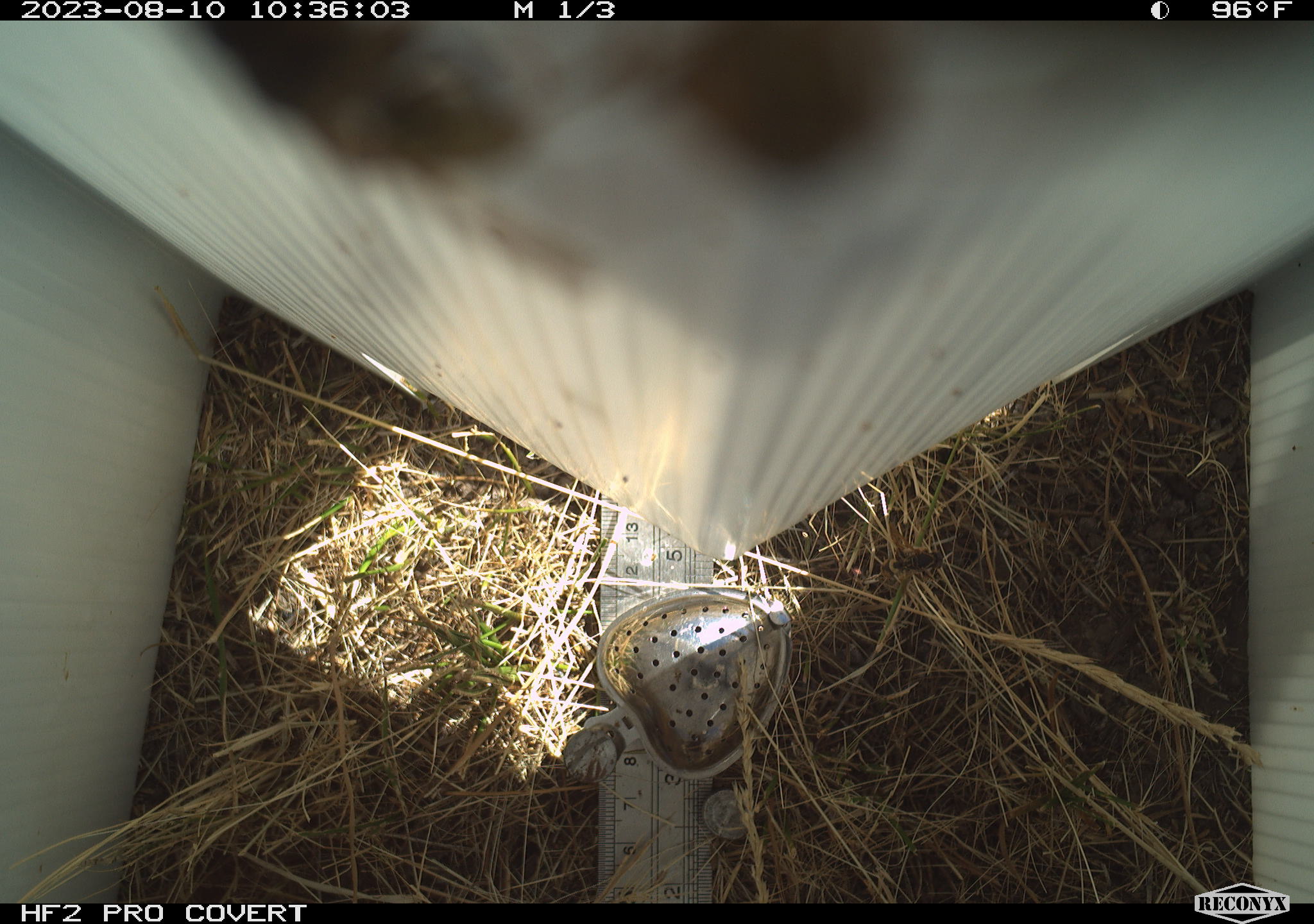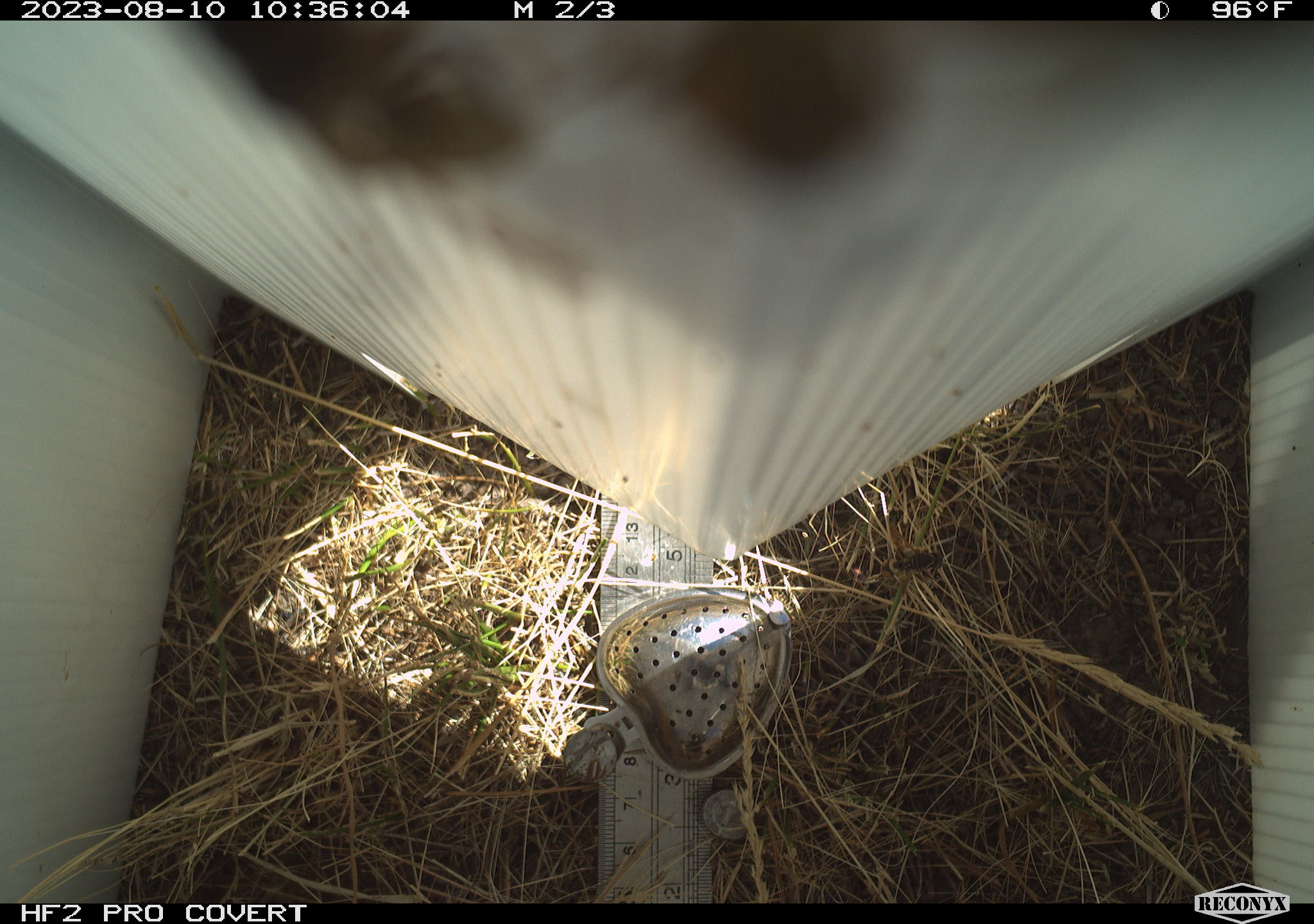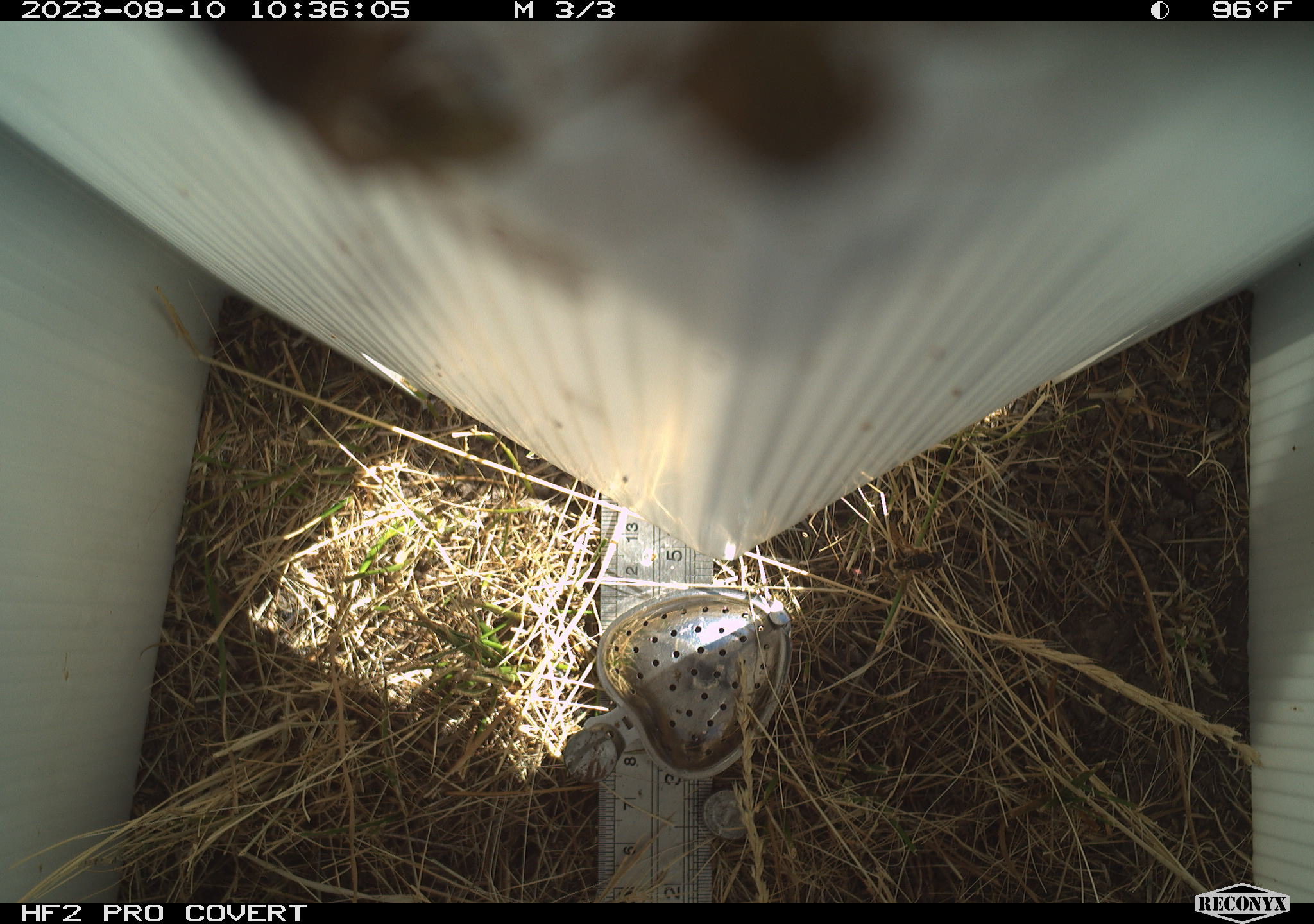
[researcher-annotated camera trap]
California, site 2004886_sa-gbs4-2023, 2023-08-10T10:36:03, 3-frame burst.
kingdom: Animalia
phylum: Arthropoda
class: Insecta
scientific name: Insecta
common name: insect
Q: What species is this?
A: Insect (Insecta).